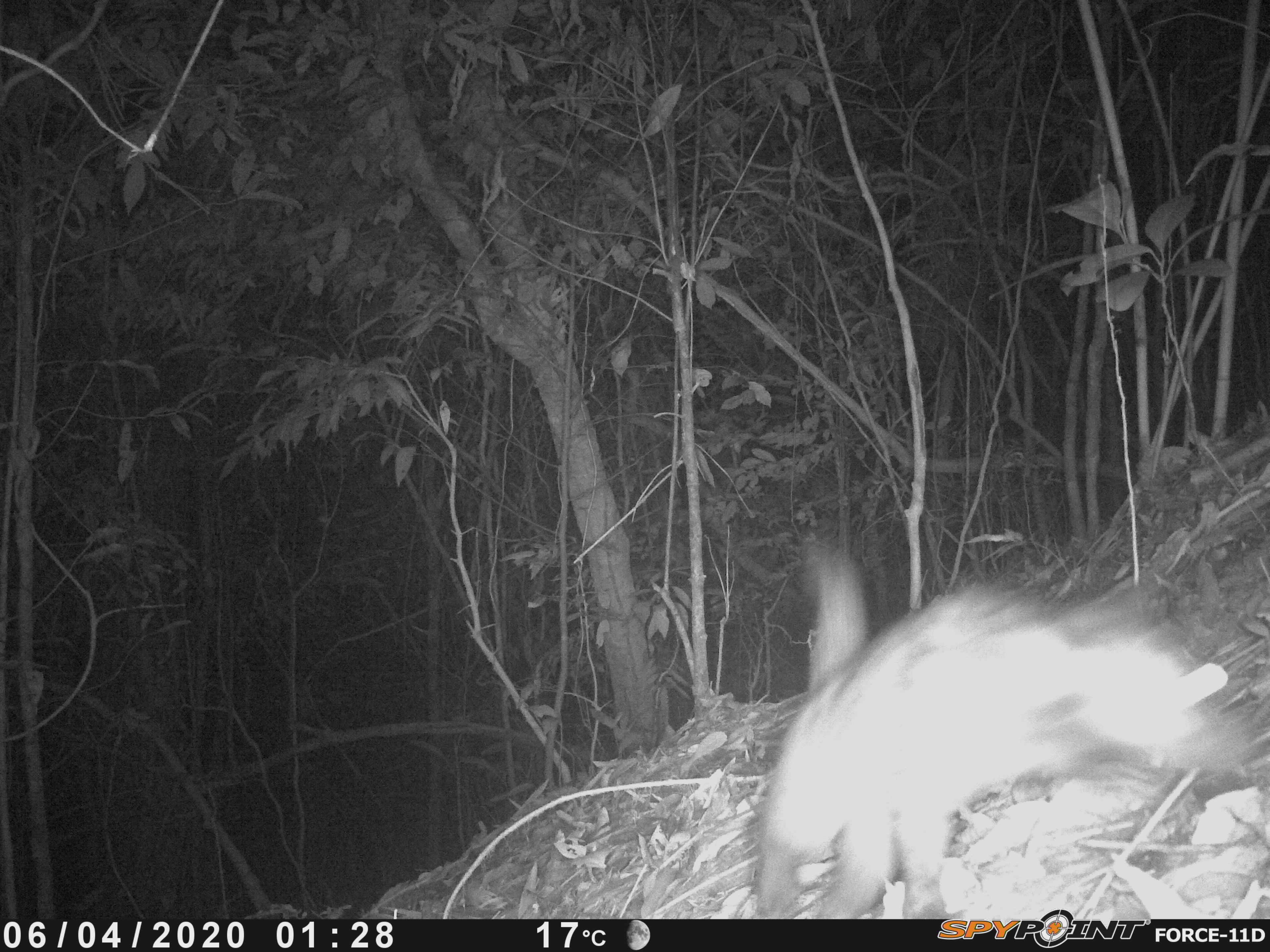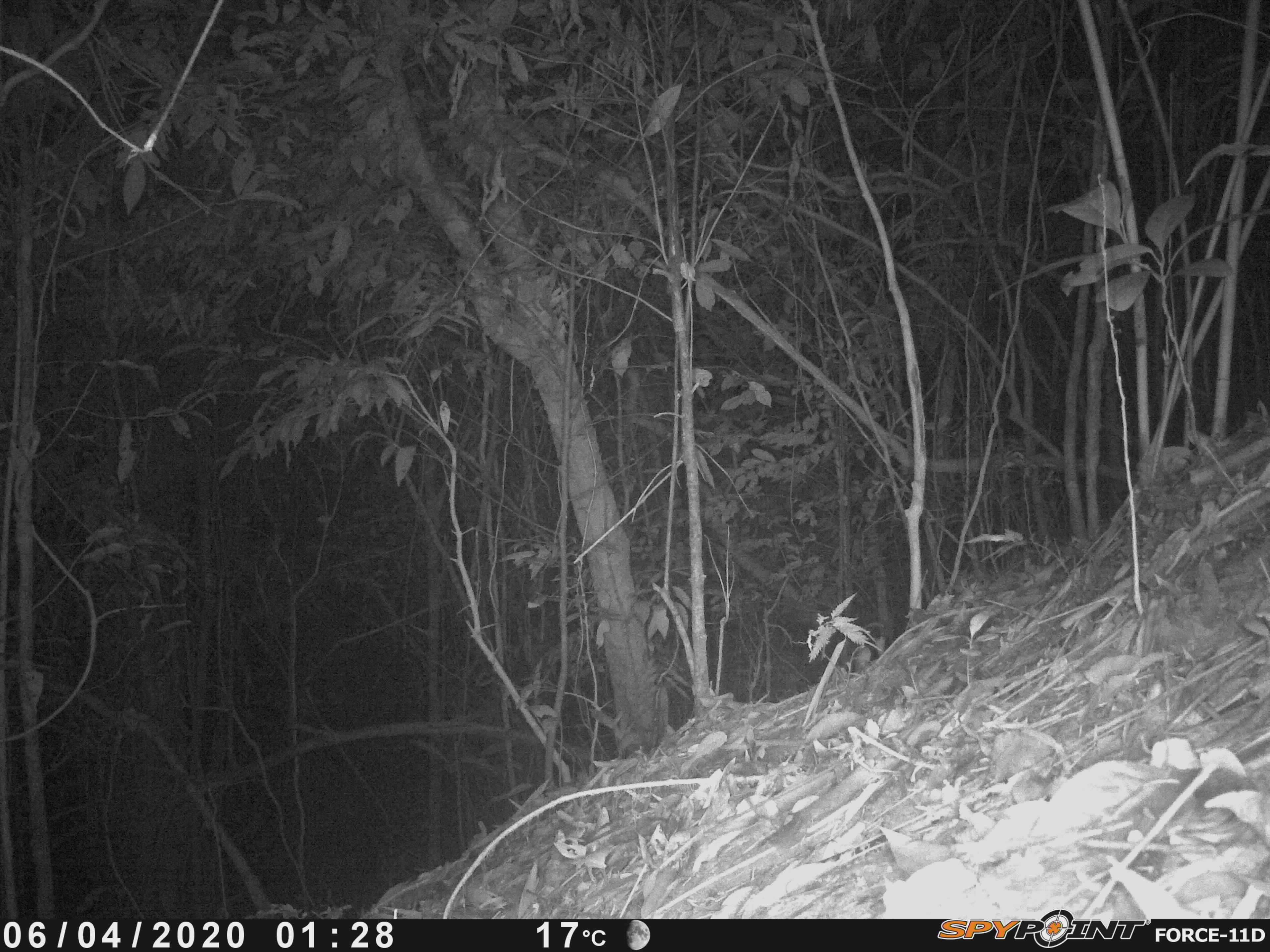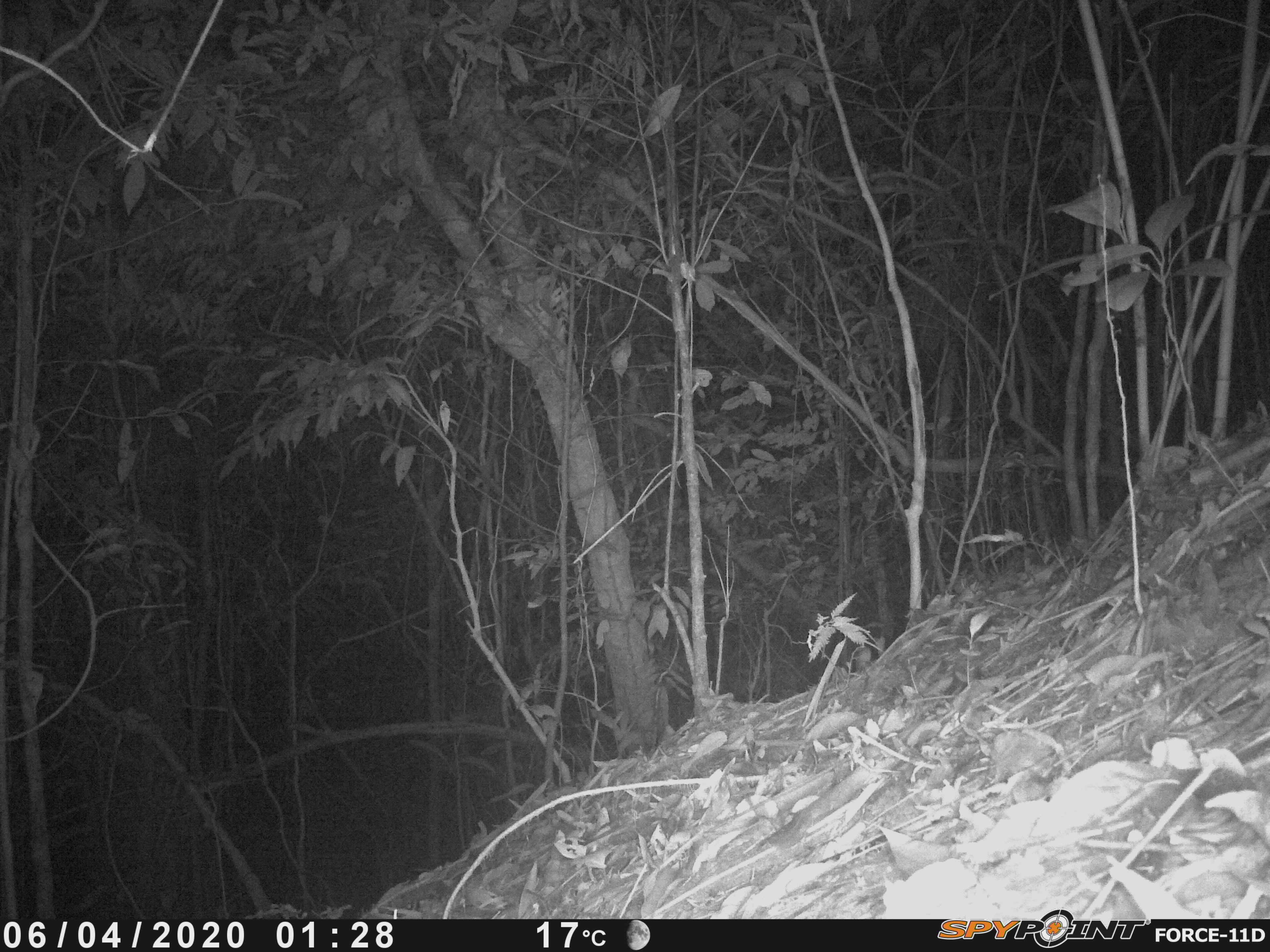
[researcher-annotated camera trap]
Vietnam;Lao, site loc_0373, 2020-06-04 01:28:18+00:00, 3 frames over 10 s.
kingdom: Animalia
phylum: Chordata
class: Mammalia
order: Carnivora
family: Viverridae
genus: Paradoxurus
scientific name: Paradoxurus hermaphroditus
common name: common palm civet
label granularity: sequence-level